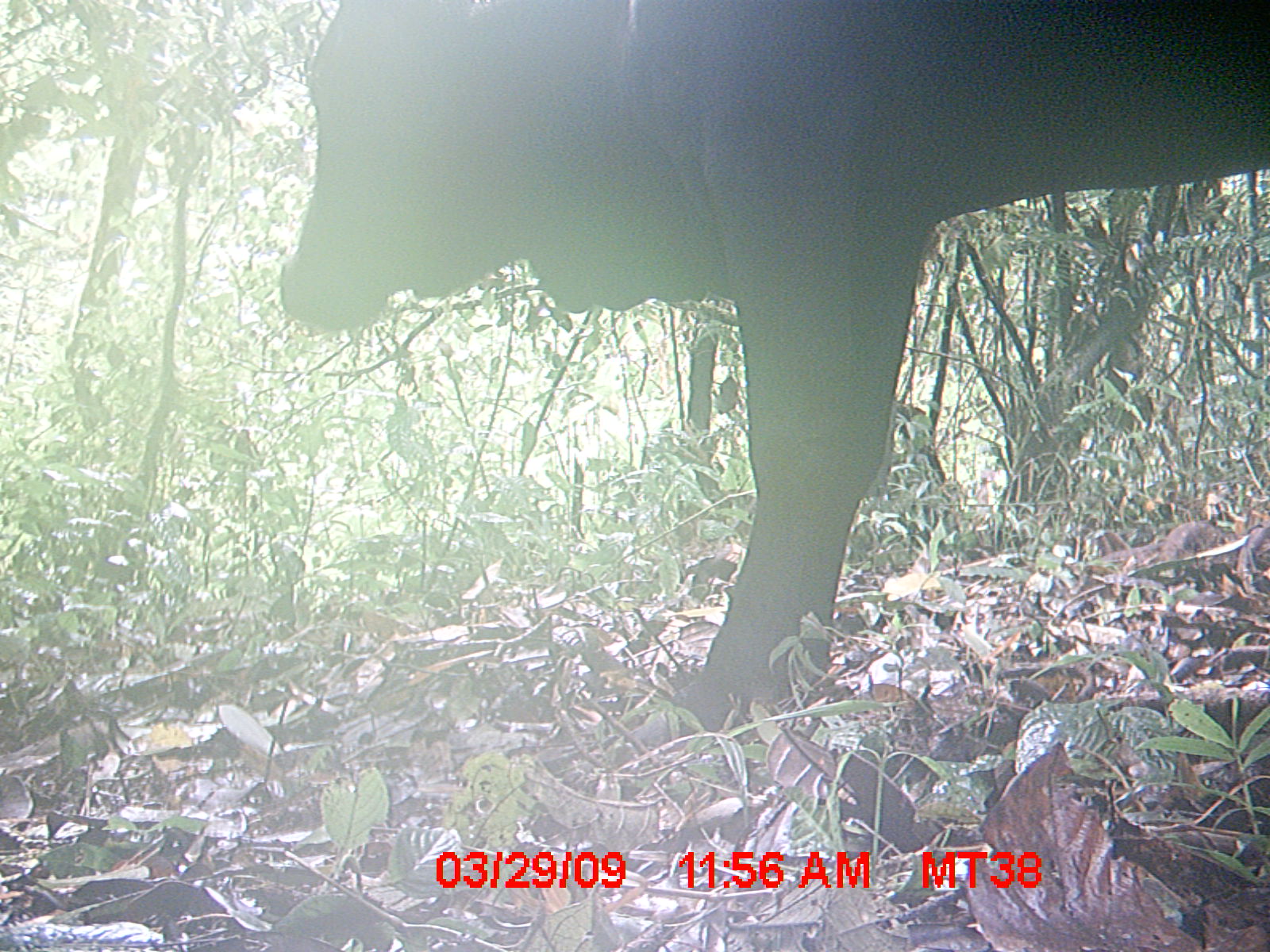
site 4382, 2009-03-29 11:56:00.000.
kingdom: Animalia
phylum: Chordata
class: Mammalia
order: Artiodactyla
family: Bovidae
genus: Bos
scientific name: Bos taurus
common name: domestic cattle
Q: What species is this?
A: Bos taurus (domestic cattle).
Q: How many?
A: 1.